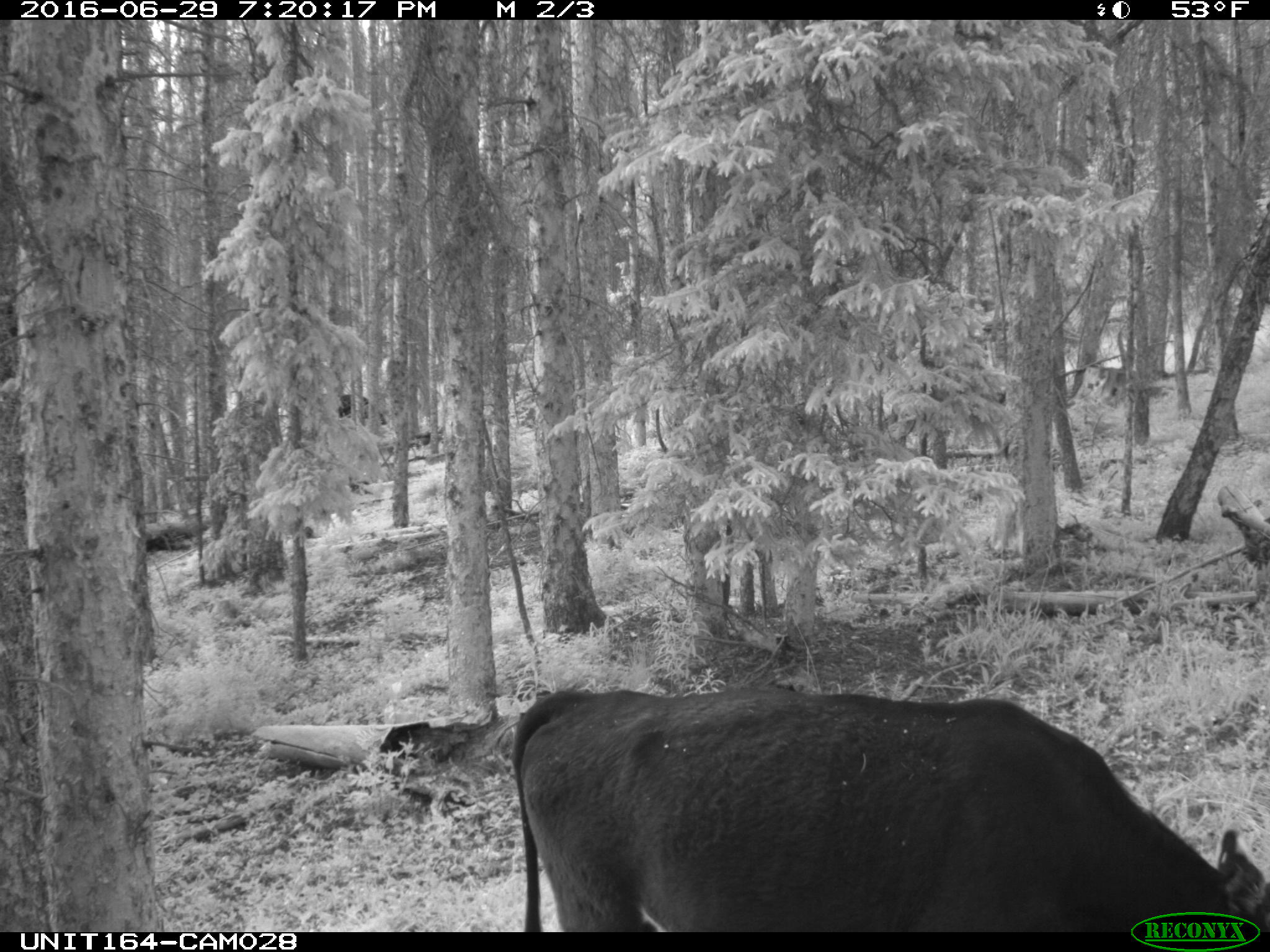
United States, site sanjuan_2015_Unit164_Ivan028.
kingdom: Animalia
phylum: Chordata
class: Mammalia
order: Artiodactyla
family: Bovidae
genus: Bos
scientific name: Bos taurus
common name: domestic cow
Bos taurus (domestic cow).